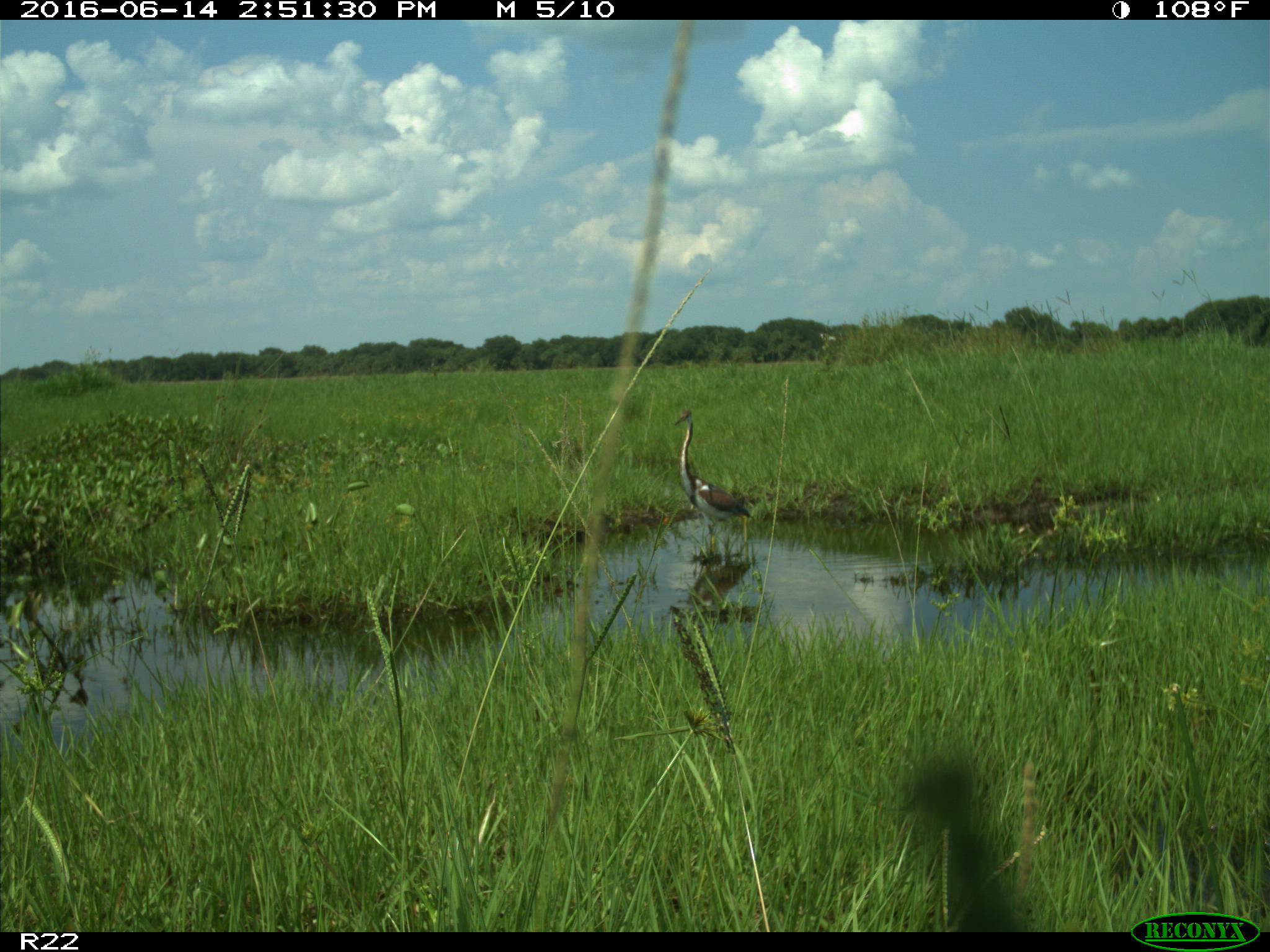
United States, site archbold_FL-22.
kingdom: Animalia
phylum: Chordata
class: Aves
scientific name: Aves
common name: birds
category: unidentified bird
Unidentified bird (birds) (Aves).